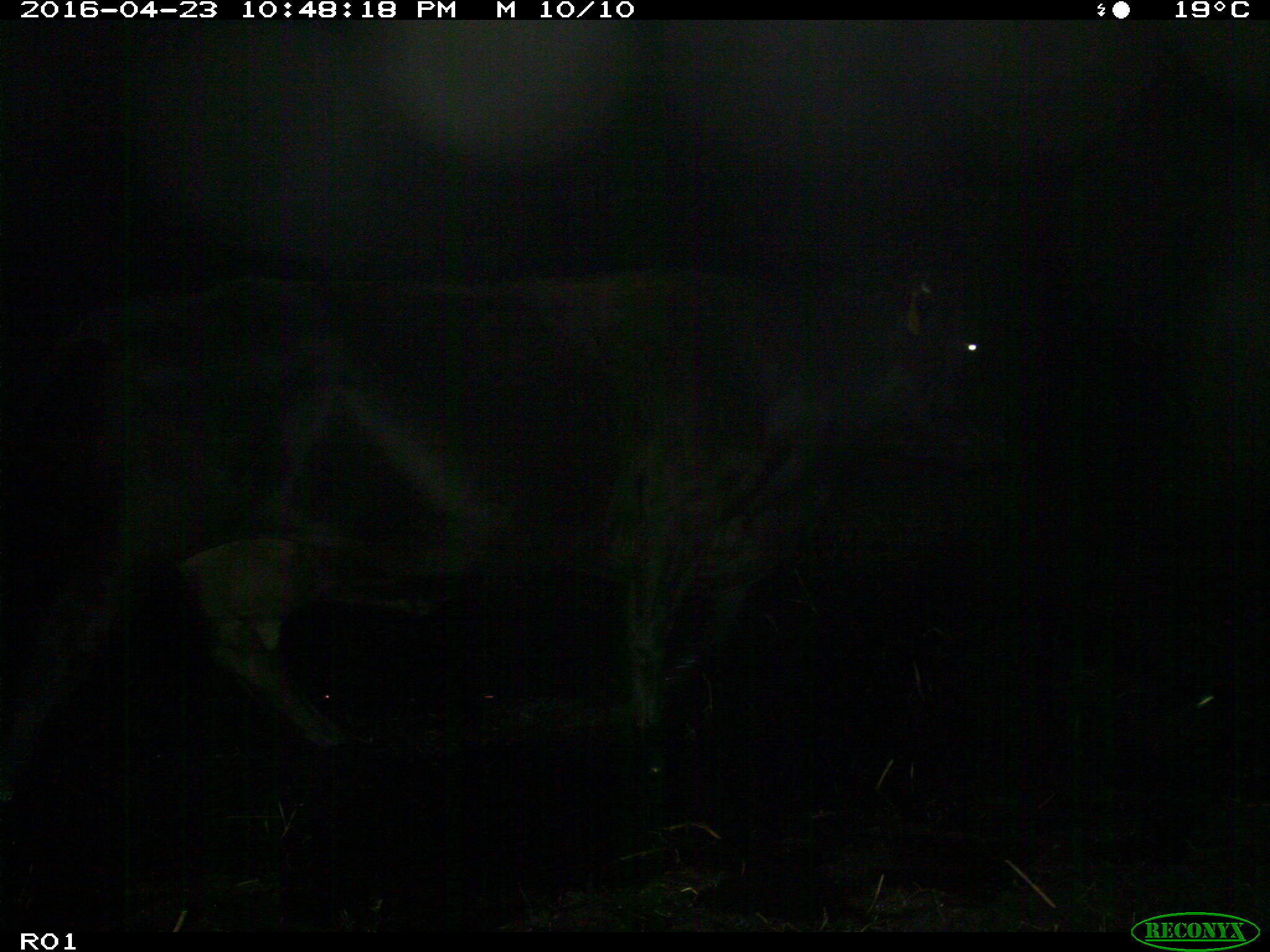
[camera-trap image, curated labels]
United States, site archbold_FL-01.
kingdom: Animalia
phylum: Chordata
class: Mammalia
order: Artiodactyla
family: Bovidae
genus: Bos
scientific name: Bos taurus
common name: domestic cow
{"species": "Bos taurus (domestic cow)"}